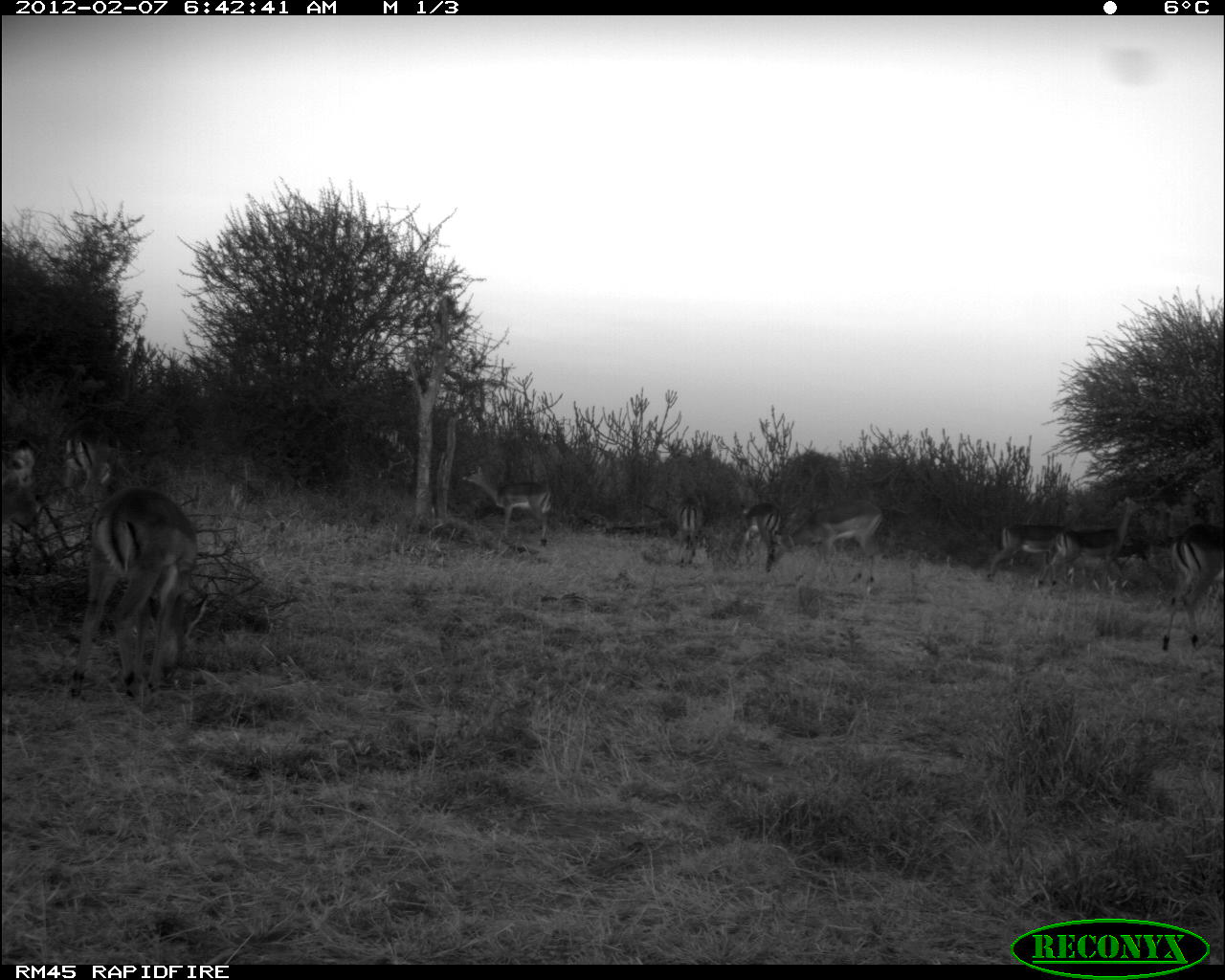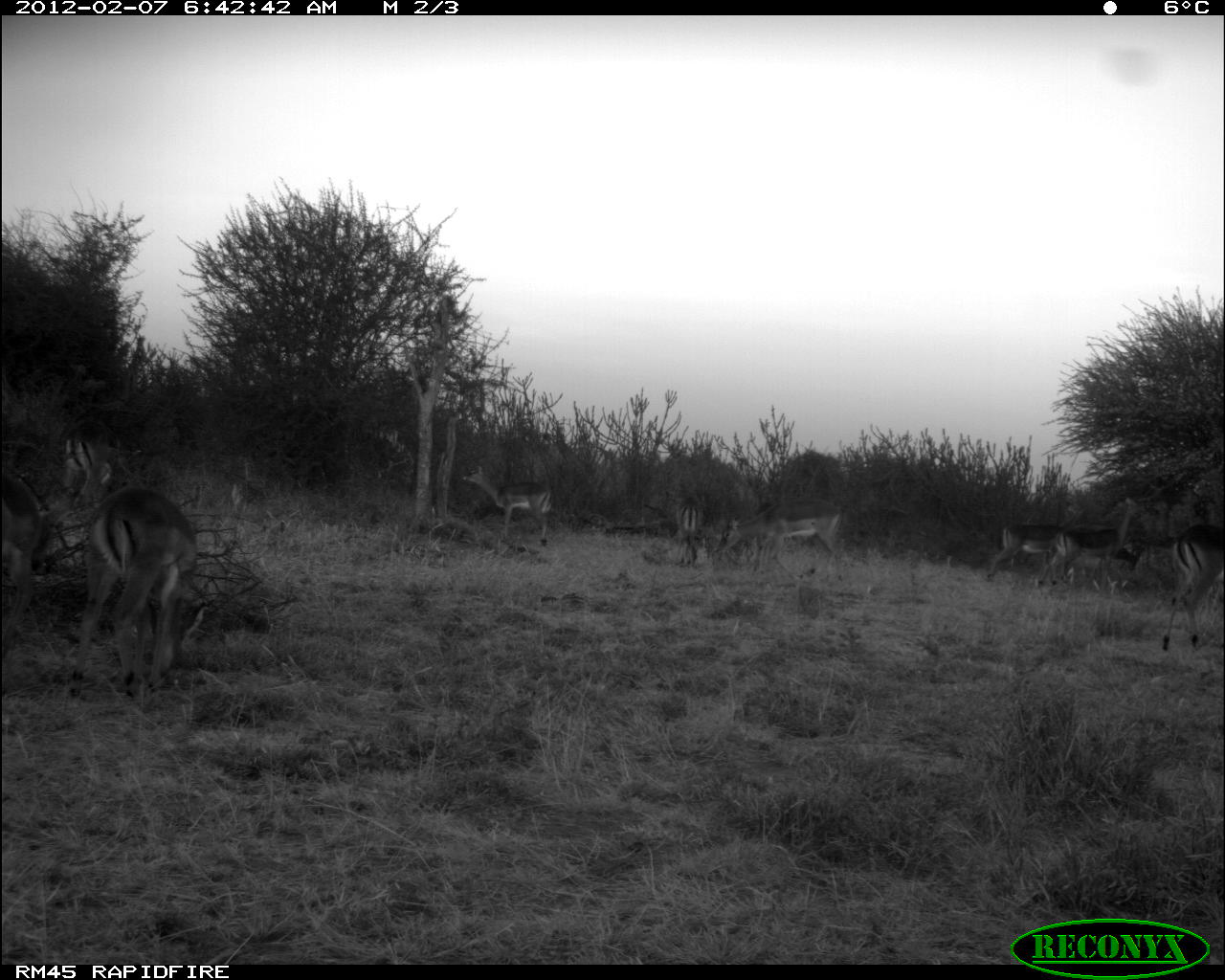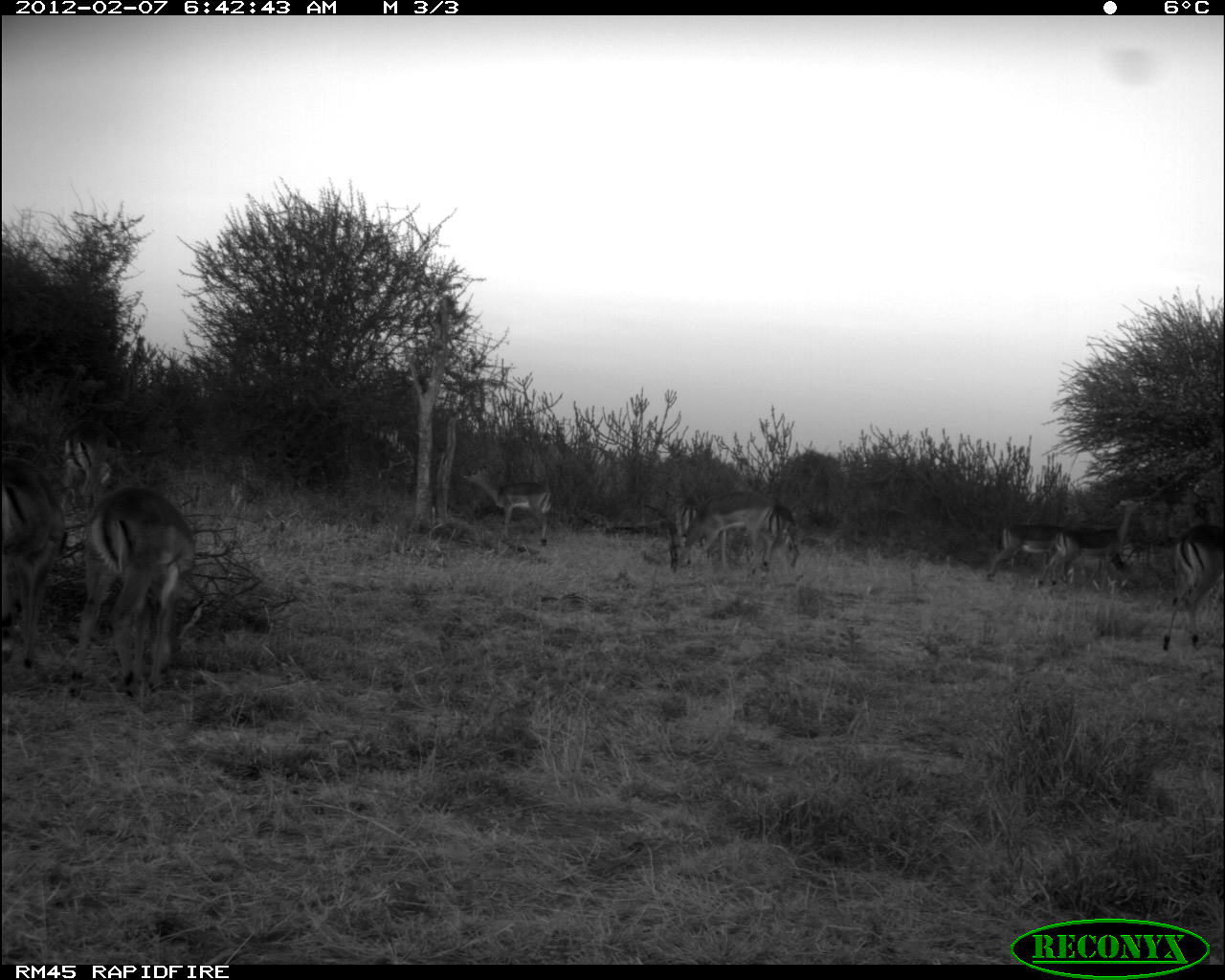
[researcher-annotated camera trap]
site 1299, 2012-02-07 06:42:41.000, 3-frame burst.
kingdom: Animalia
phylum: Chordata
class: Mammalia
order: Artiodactyla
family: Bovidae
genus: Aepyceros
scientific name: Aepyceros melampus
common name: impala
Aepyceros melampus (impala), count 10.